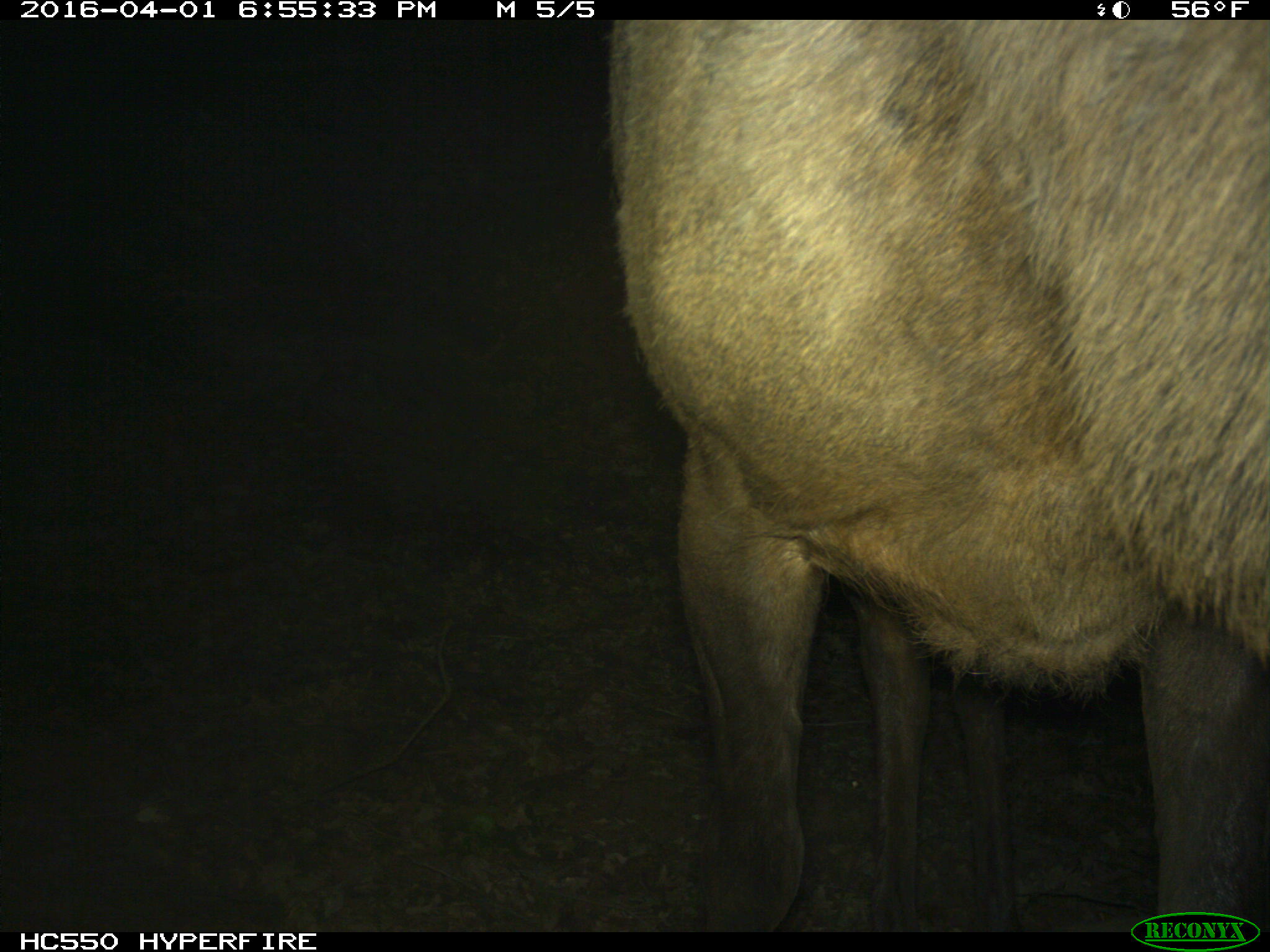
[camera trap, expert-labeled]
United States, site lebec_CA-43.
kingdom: Animalia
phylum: Chordata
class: Mammalia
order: Artiodactyla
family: Cervidae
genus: Cervus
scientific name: Cervus canadensis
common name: elk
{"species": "Cervus canadensis (elk)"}